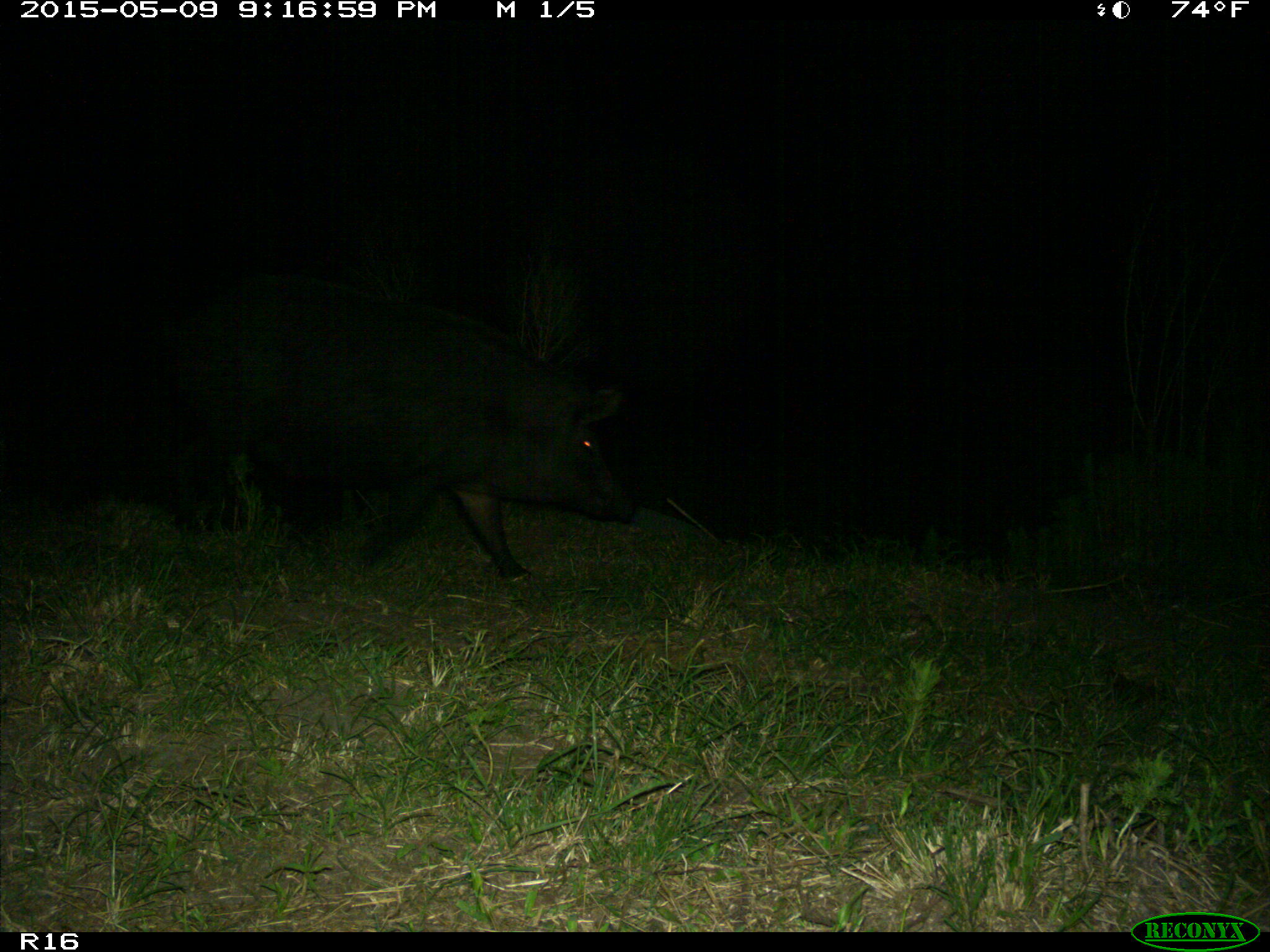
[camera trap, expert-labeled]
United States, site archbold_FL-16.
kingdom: Animalia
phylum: Chordata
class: Mammalia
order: Artiodactyla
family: Suidae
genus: Sus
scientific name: Sus scrofa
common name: wild boar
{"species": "Sus scrofa (wild boar)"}